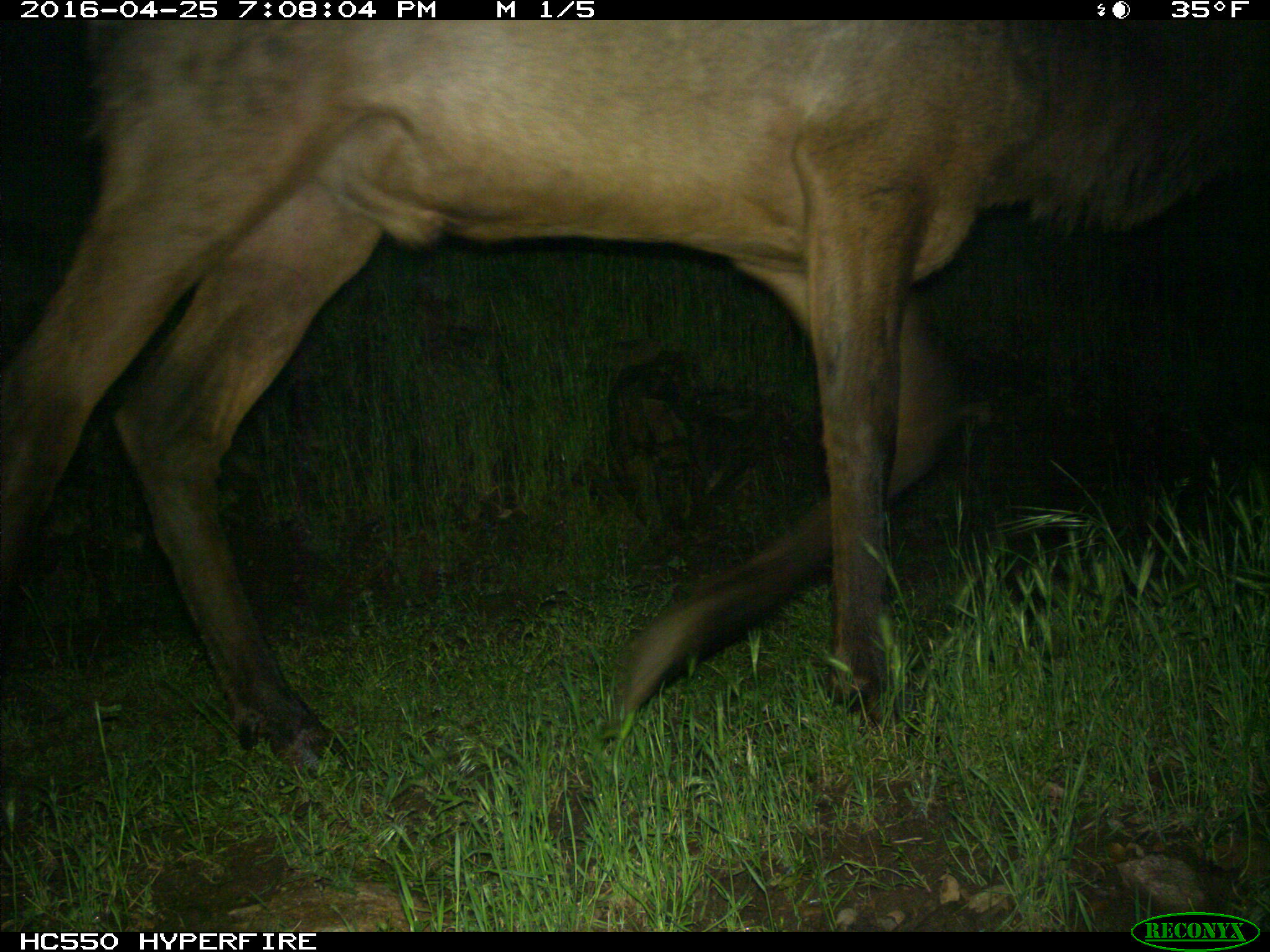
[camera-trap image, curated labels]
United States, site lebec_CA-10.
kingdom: Animalia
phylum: Chordata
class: Mammalia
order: Artiodactyla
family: Cervidae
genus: Cervus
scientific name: Cervus canadensis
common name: elk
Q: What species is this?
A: Cervus canadensis (elk).